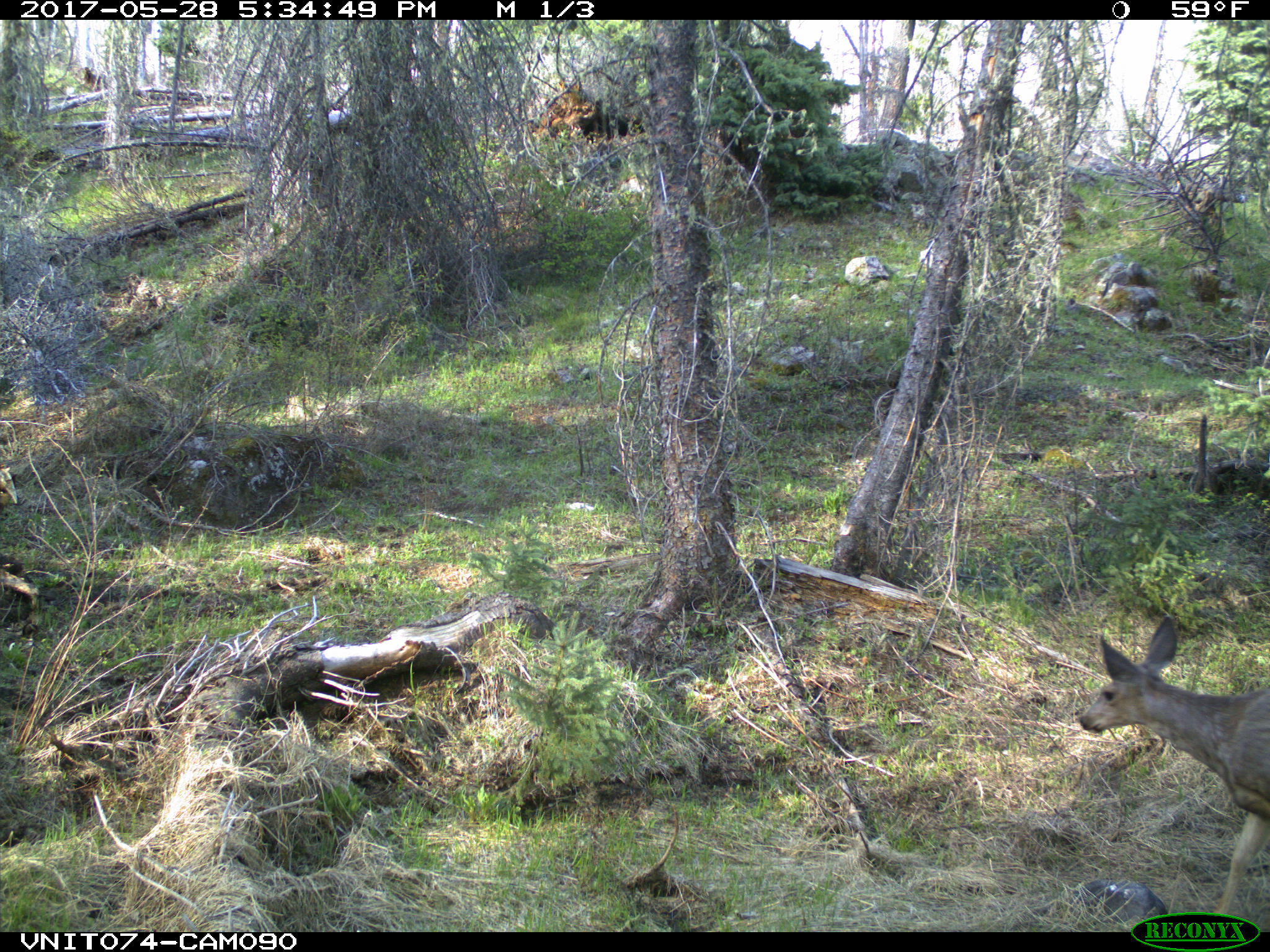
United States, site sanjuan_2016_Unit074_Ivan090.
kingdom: Animalia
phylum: Chordata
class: Mammalia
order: Artiodactyla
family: Cervidae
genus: Odocoileus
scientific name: Odocoileus hemionus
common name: mule deer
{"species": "Odocoileus hemionus (mule deer)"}